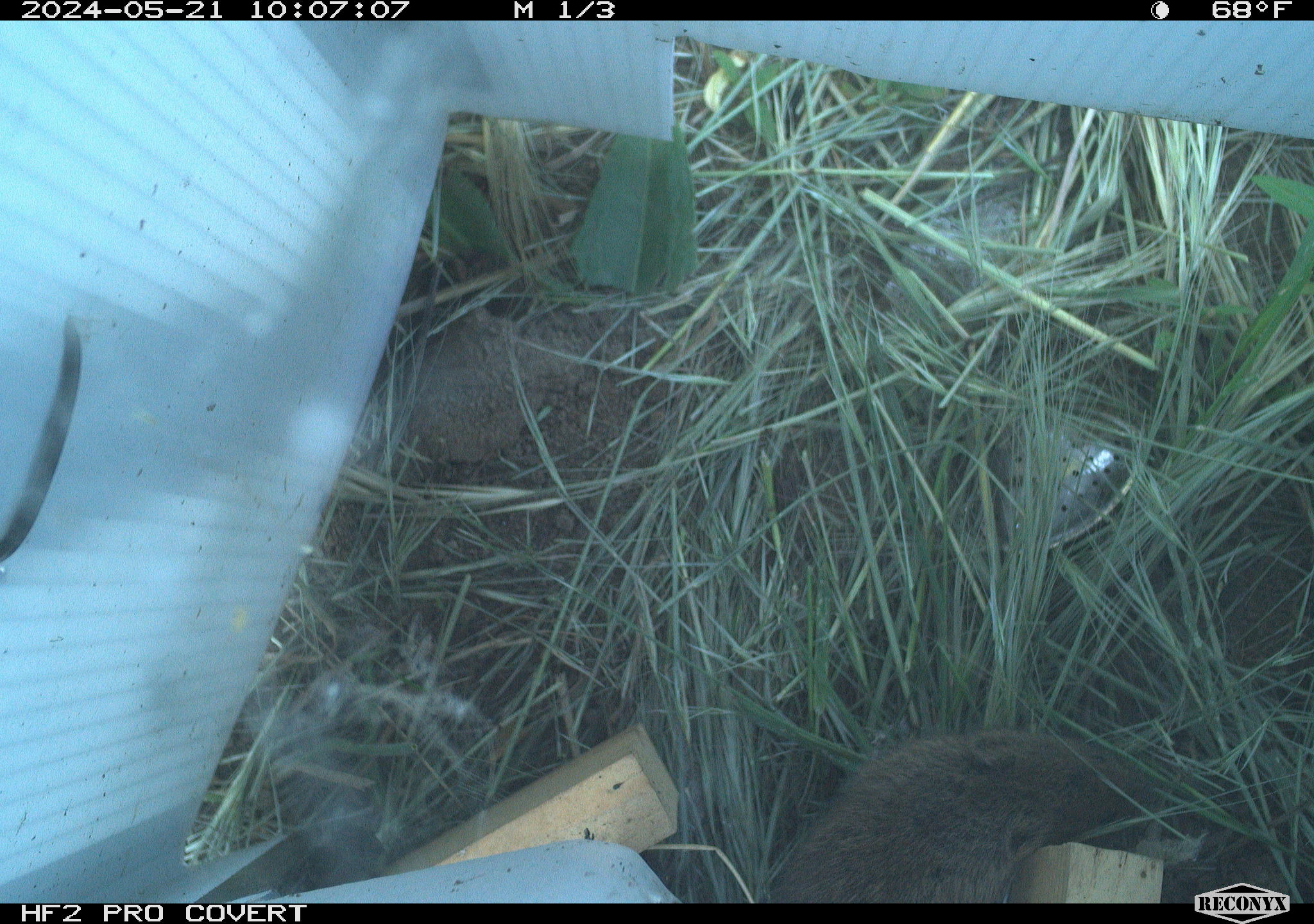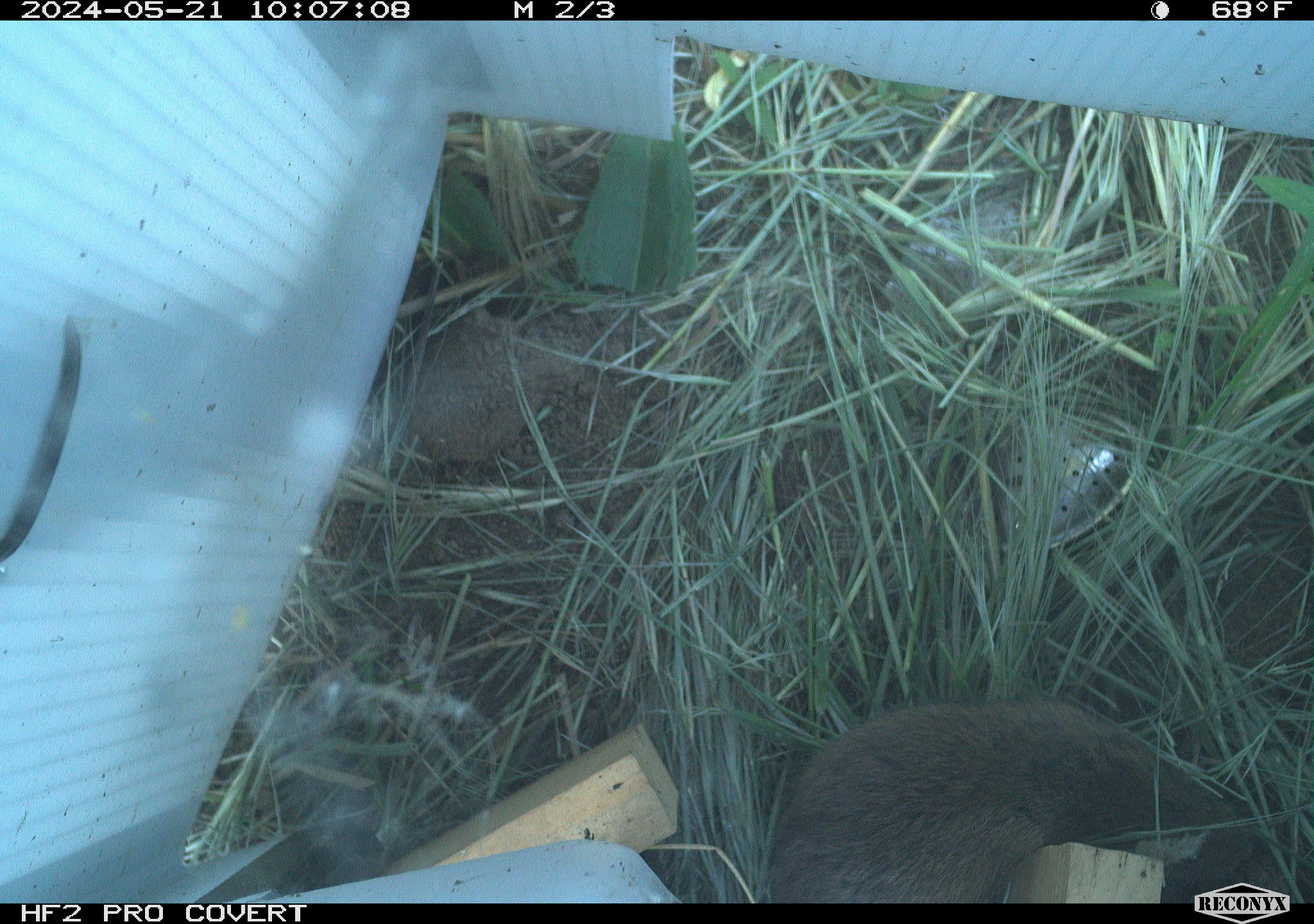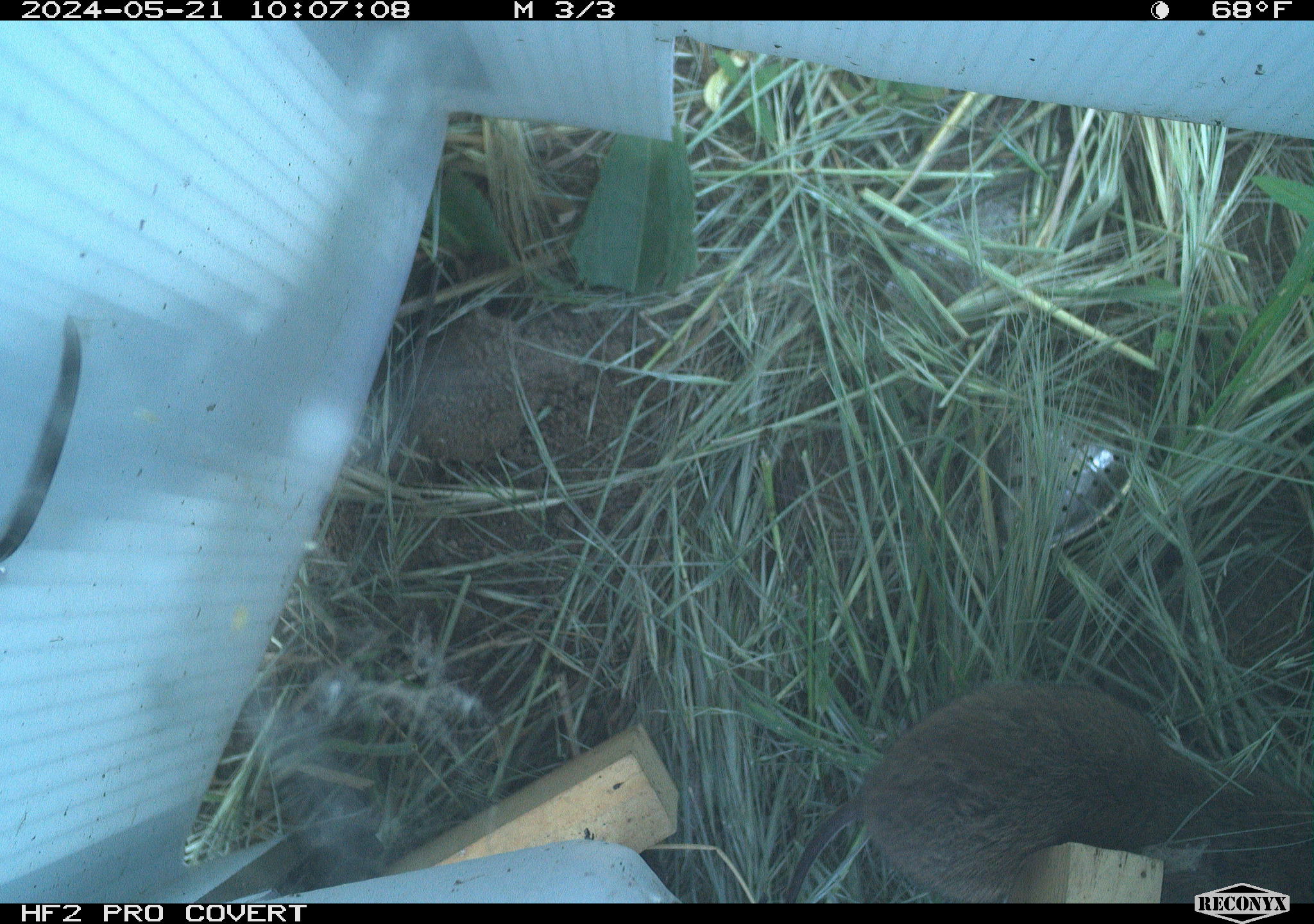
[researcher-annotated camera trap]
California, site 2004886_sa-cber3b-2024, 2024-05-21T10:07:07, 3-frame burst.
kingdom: Animalia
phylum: Chordata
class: Mammalia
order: Rodentia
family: Cricetidae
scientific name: Arvicolinae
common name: voles, lemmings, and muskrats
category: arvicolinae subfamily